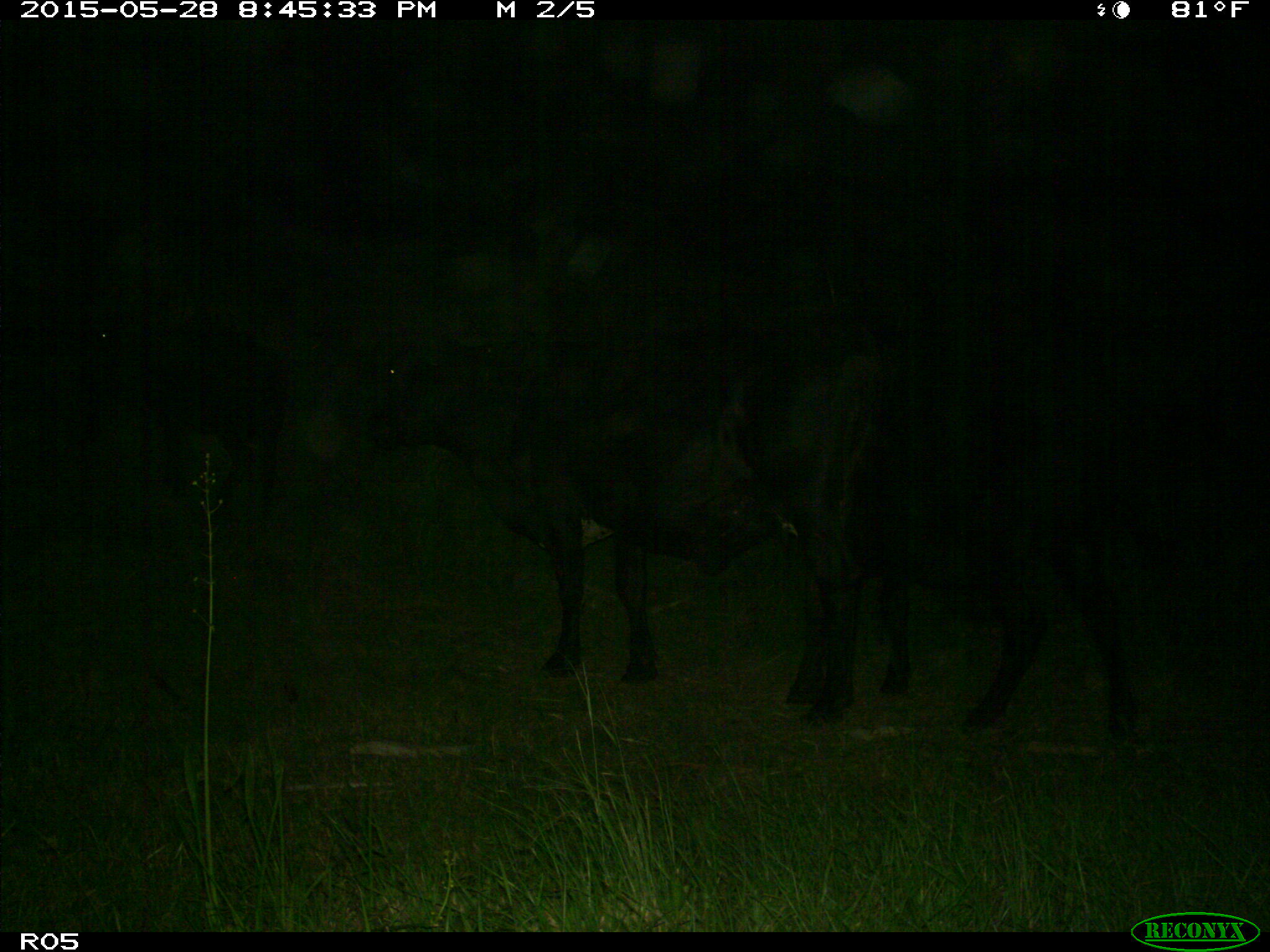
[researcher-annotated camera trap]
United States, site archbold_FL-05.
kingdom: Animalia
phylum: Chordata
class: Mammalia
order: Artiodactyla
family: Bovidae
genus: Bos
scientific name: Bos taurus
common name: domestic cow